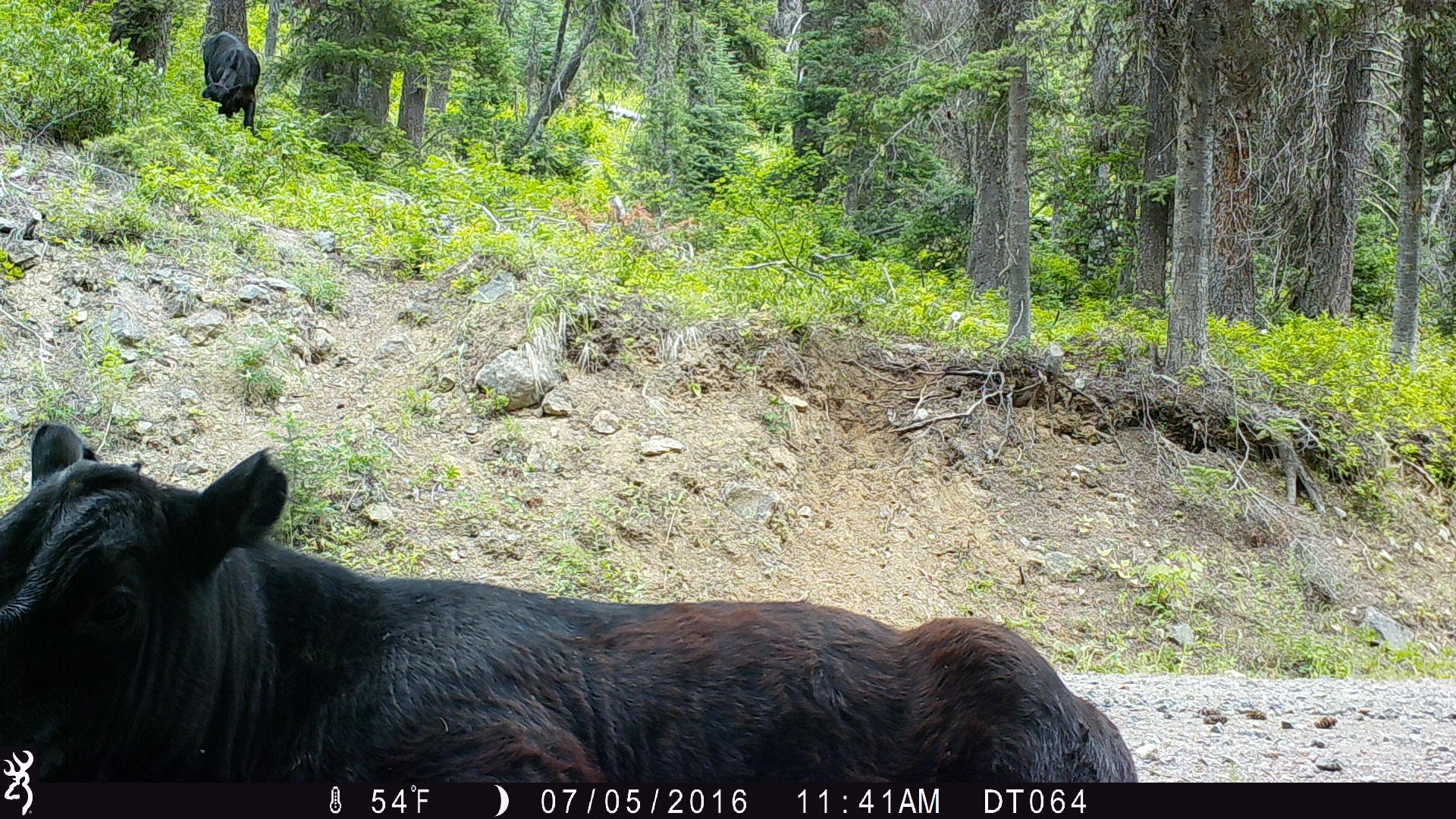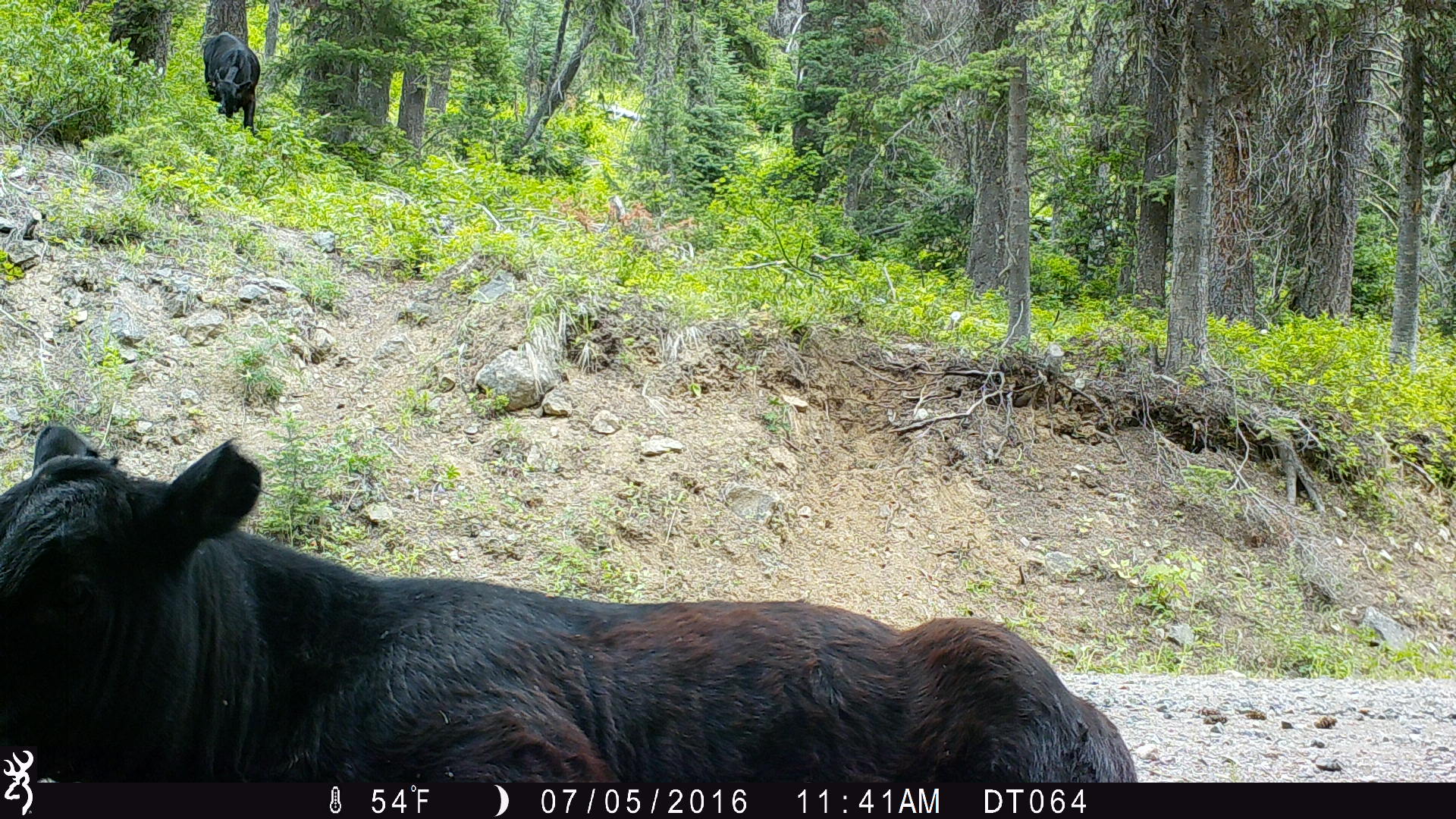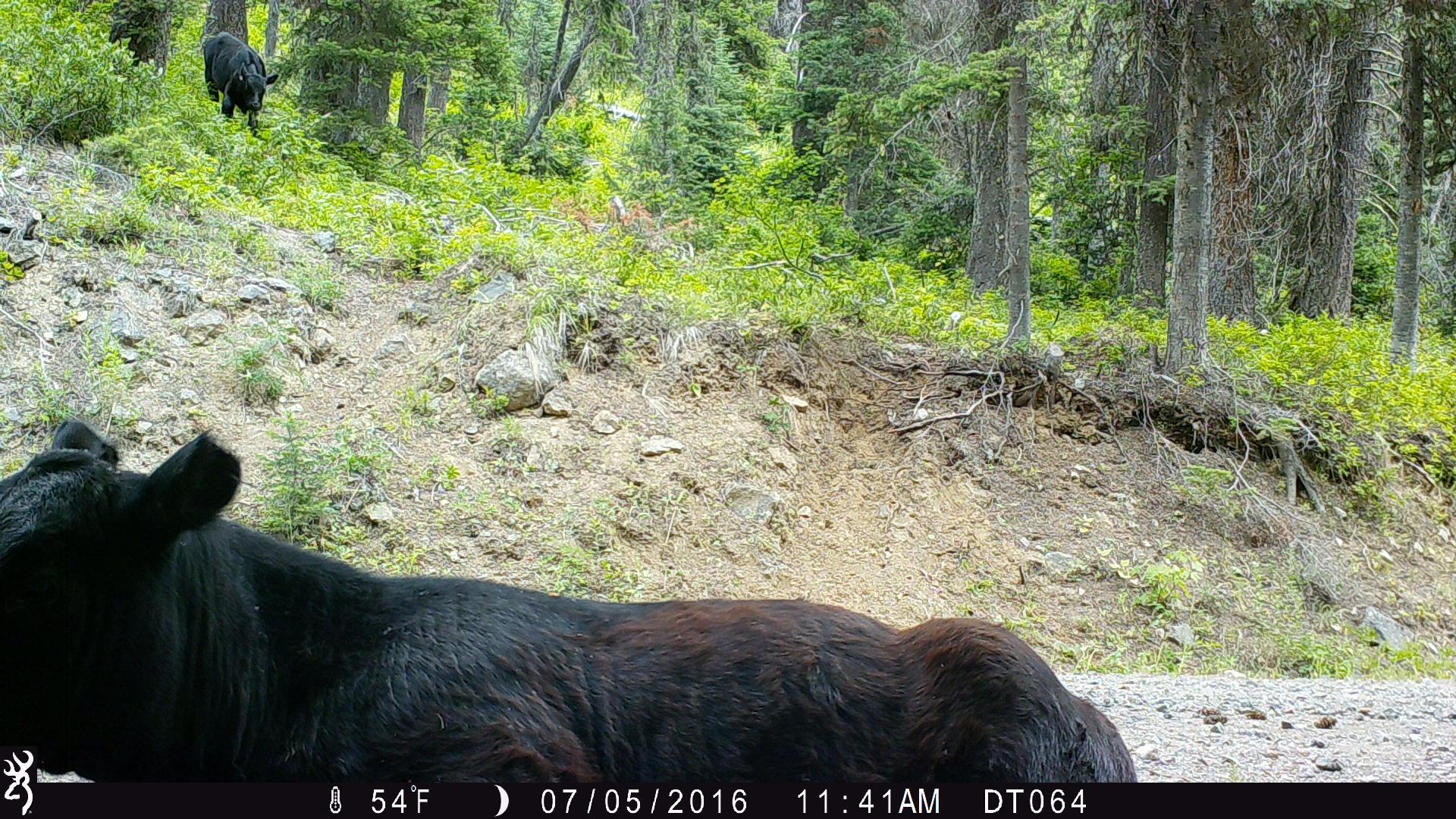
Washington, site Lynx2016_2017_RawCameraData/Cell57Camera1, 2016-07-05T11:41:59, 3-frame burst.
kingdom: Animalia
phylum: Chordata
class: Mammalia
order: Artiodactyla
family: Bovidae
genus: Bos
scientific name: Bos taurus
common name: domestic cattle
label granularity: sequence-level